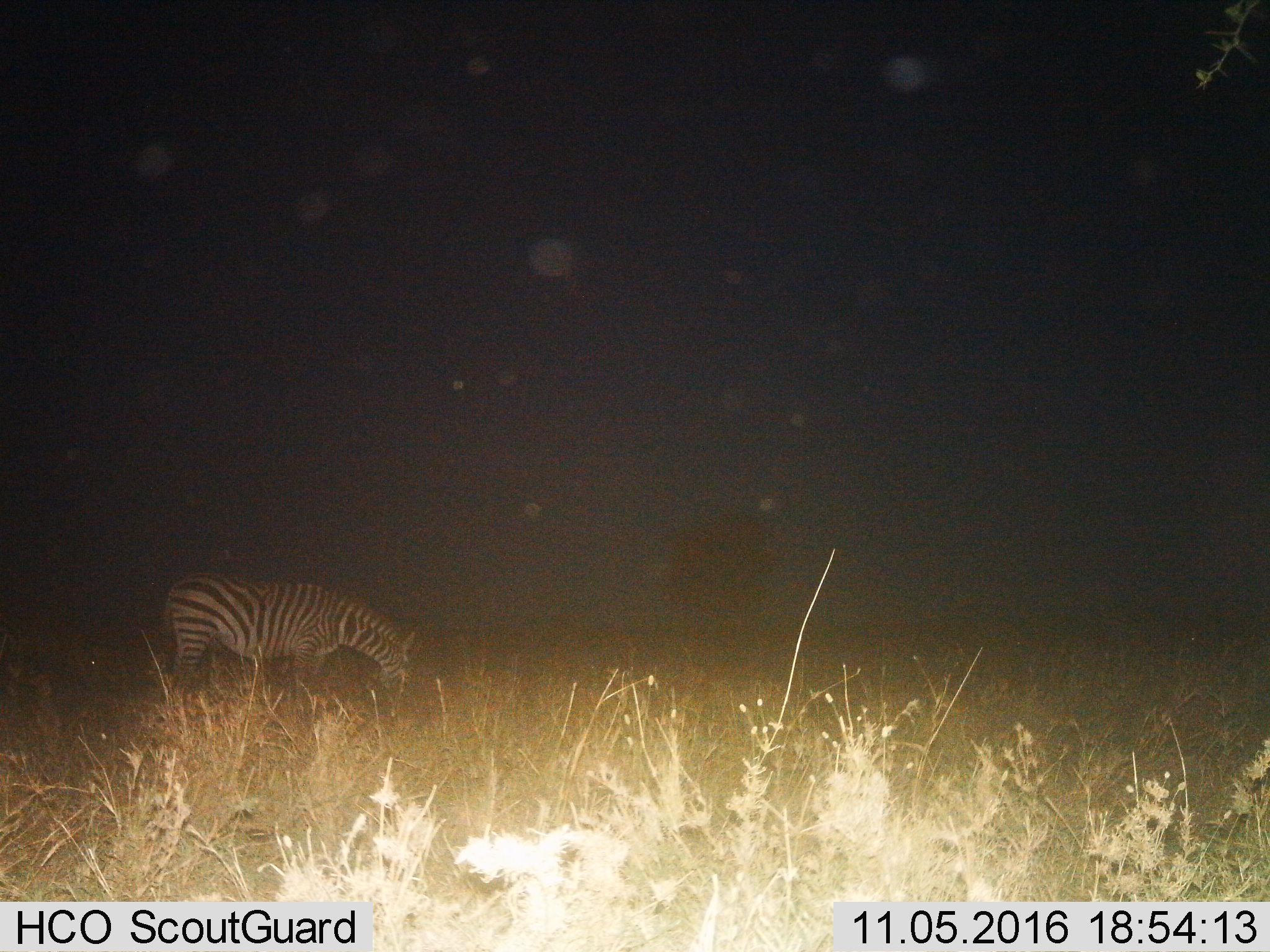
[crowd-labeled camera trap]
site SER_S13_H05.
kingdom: Animalia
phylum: Chordata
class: Mammalia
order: Perissodactyla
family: Equidae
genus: Equus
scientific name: Equus quagga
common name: plains zebra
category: zebraplains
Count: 1.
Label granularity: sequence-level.